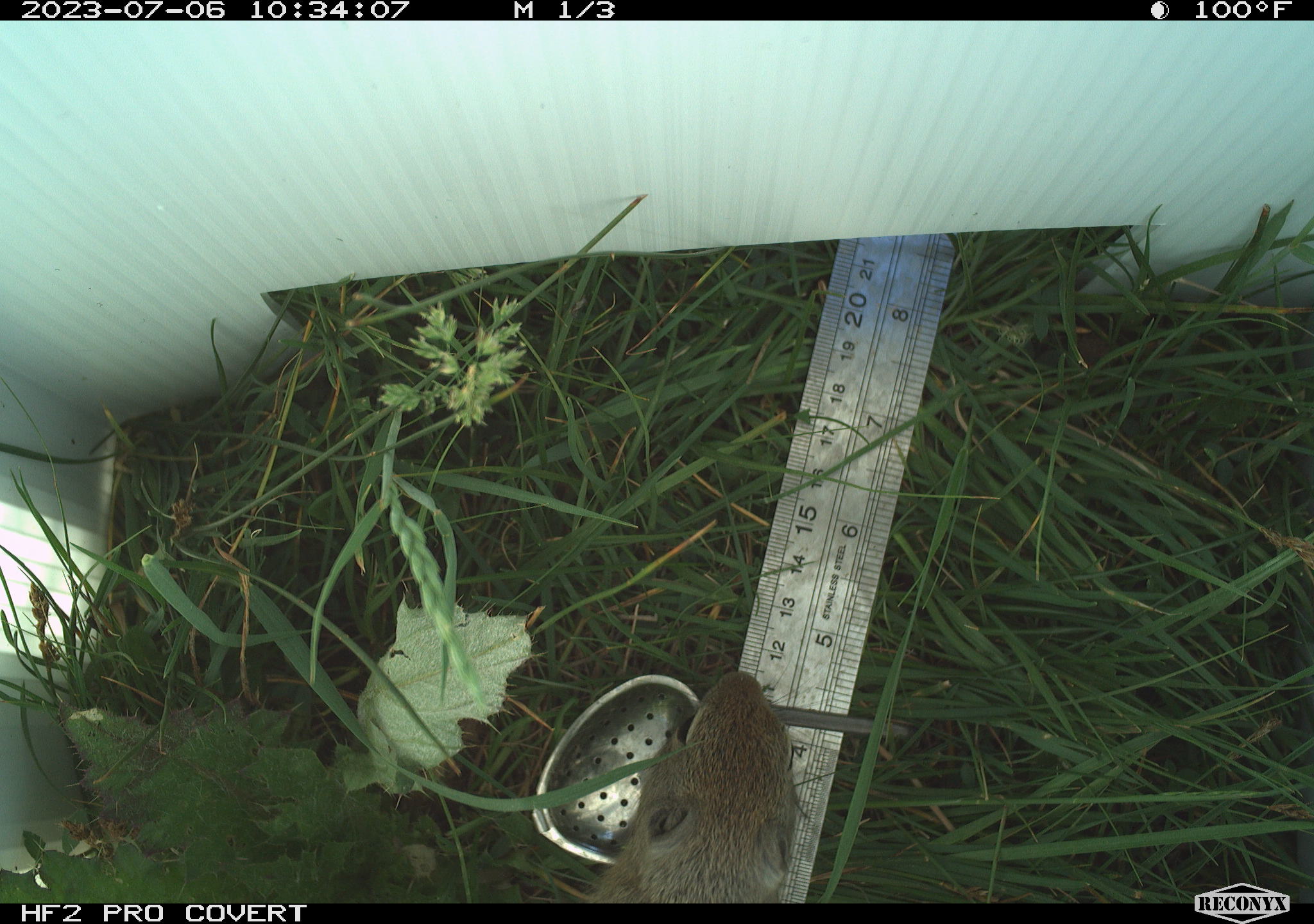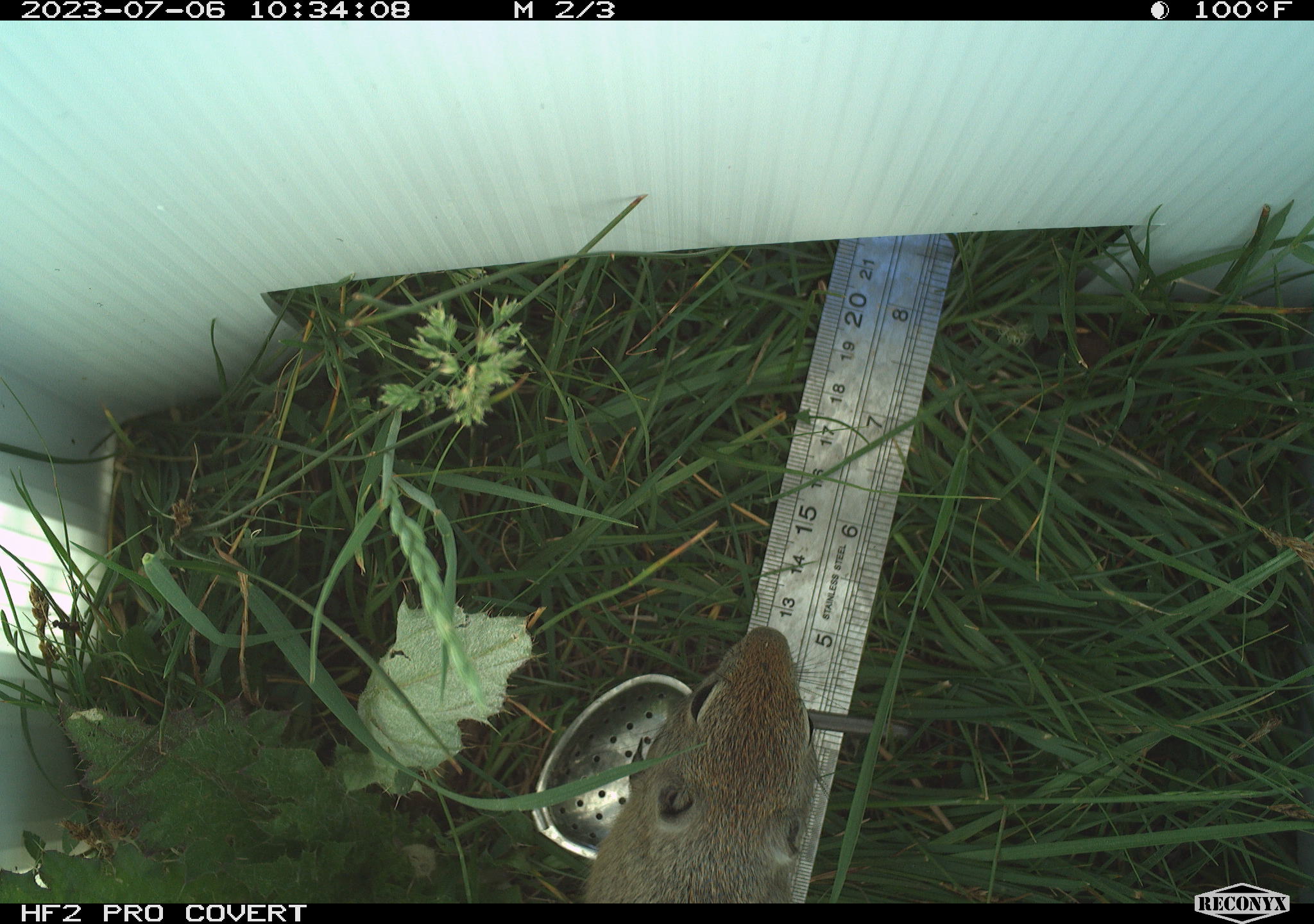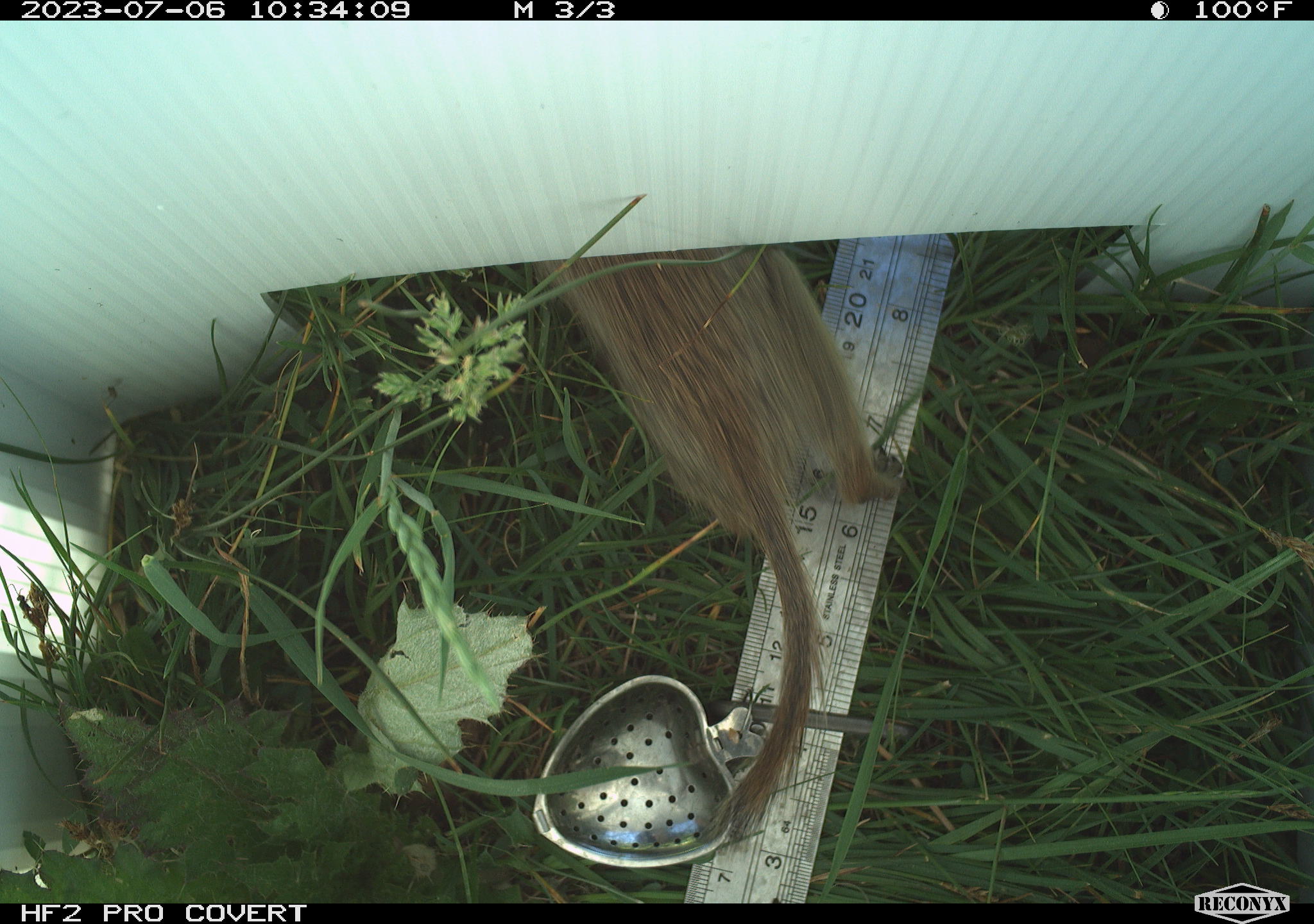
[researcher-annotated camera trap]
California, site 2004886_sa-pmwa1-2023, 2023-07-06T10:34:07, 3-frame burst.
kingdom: Animalia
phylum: Chordata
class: Mammalia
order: Rodentia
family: Sciuridae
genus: Urocitellus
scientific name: Urocitellus beldingi beldingi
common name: belding's ground squirrel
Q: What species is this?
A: Belding's ground squirrel (Urocitellus beldingi beldingi).